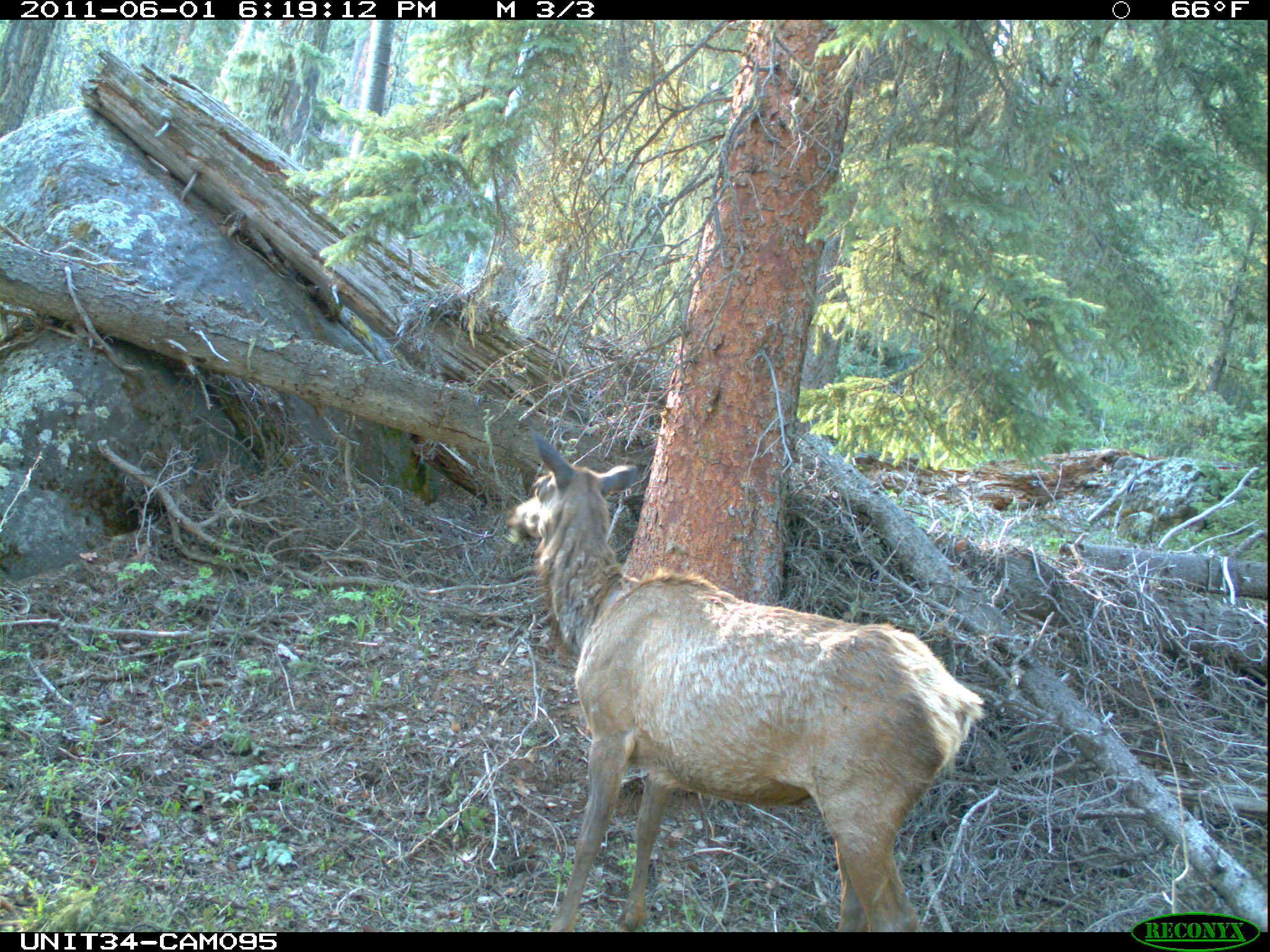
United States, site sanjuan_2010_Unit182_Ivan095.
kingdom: Animalia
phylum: Chordata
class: Mammalia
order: Artiodactyla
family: Cervidae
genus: Cervus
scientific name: Cervus elaphus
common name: red deer